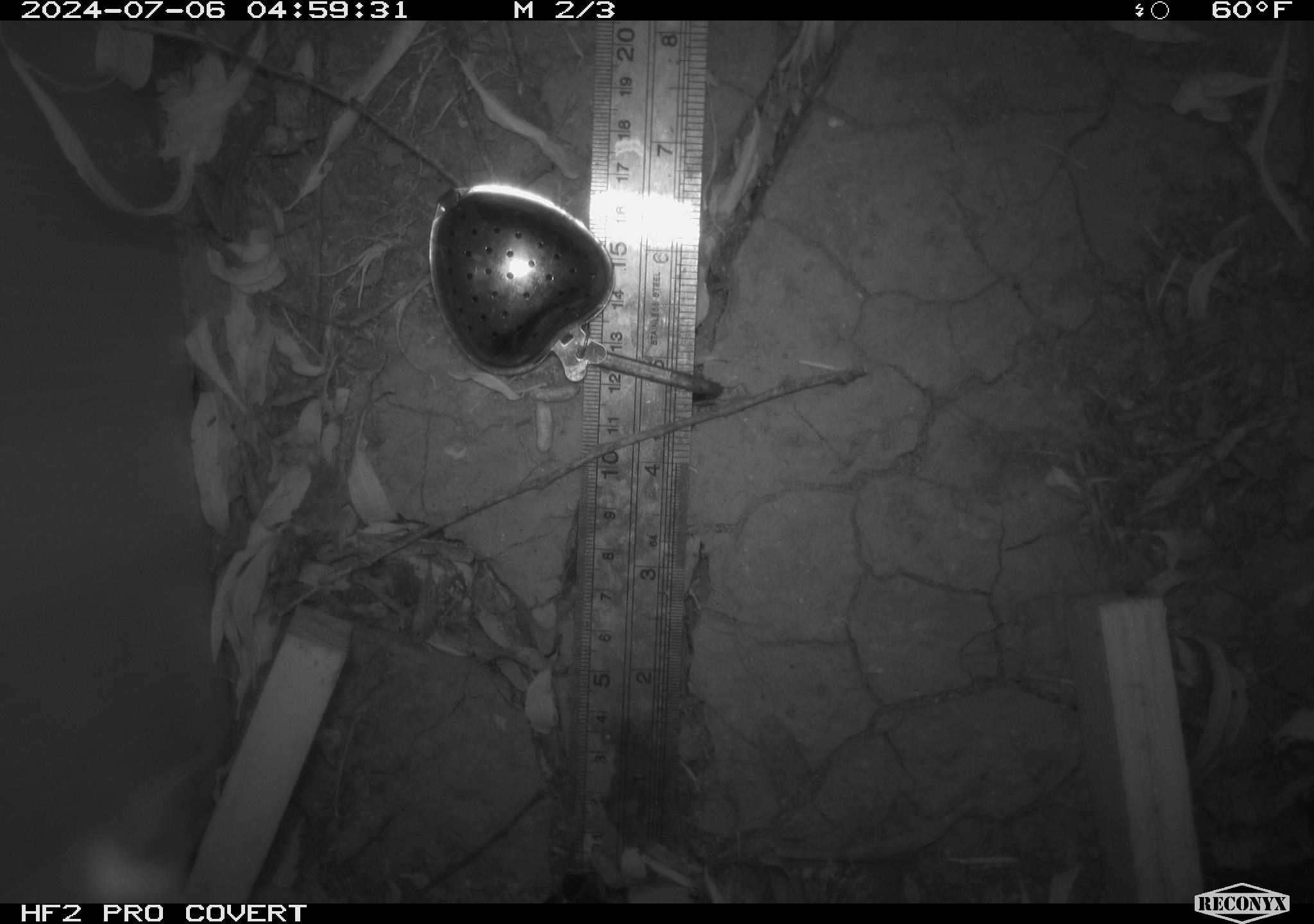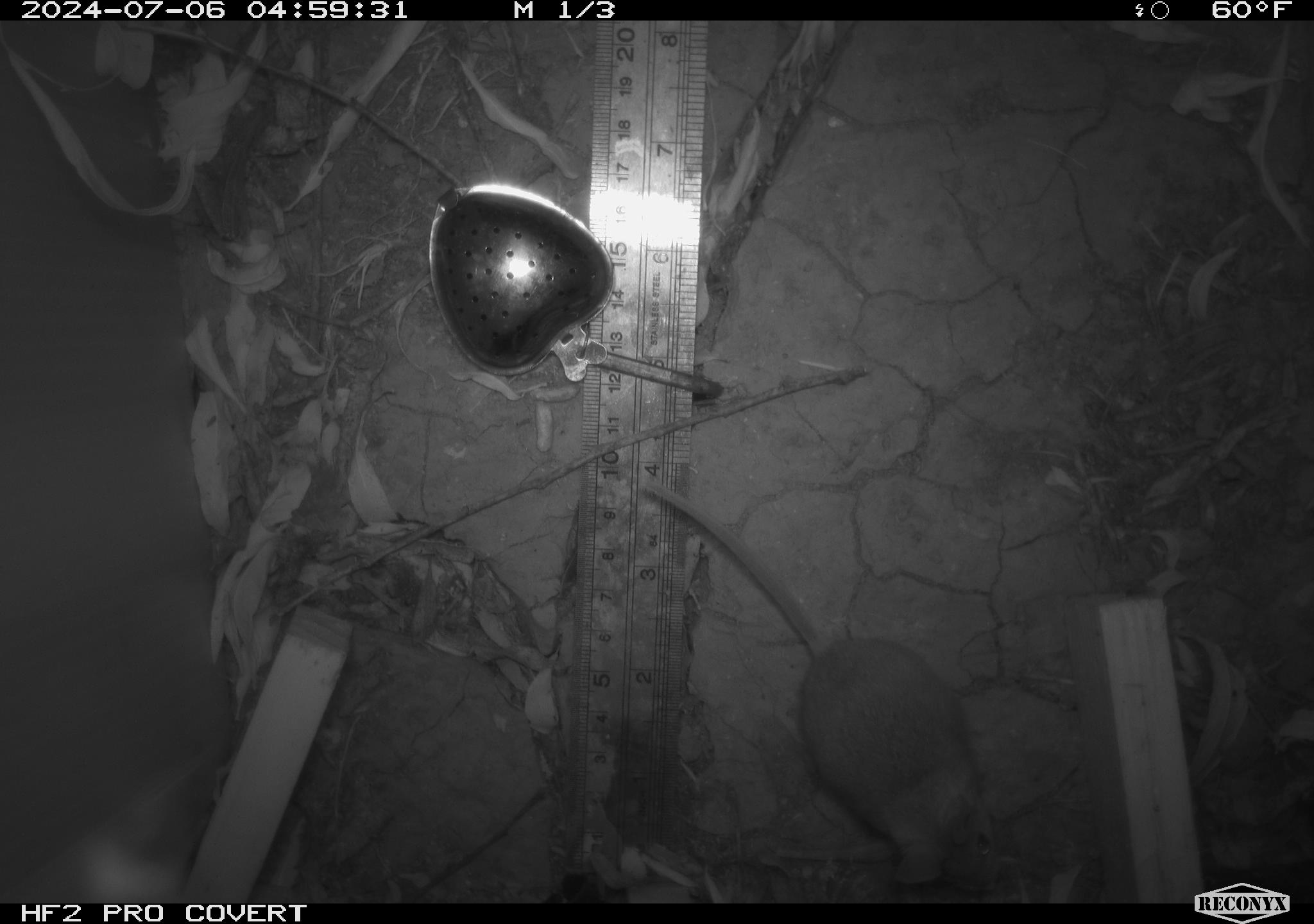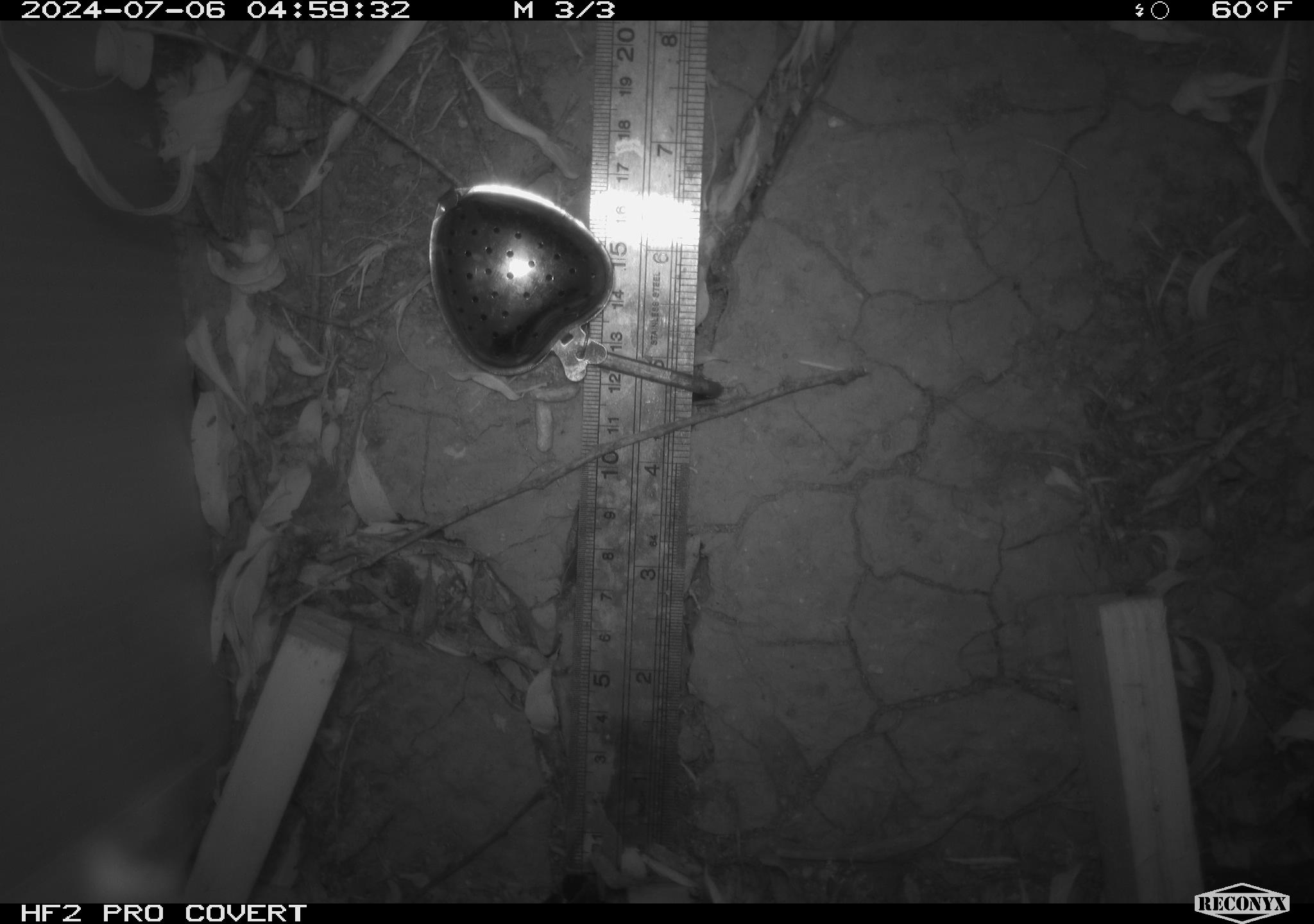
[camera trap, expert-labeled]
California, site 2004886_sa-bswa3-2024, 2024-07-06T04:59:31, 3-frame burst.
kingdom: Animalia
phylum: Chordata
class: Mammalia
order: Rodentia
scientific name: Rodentia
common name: mouse species